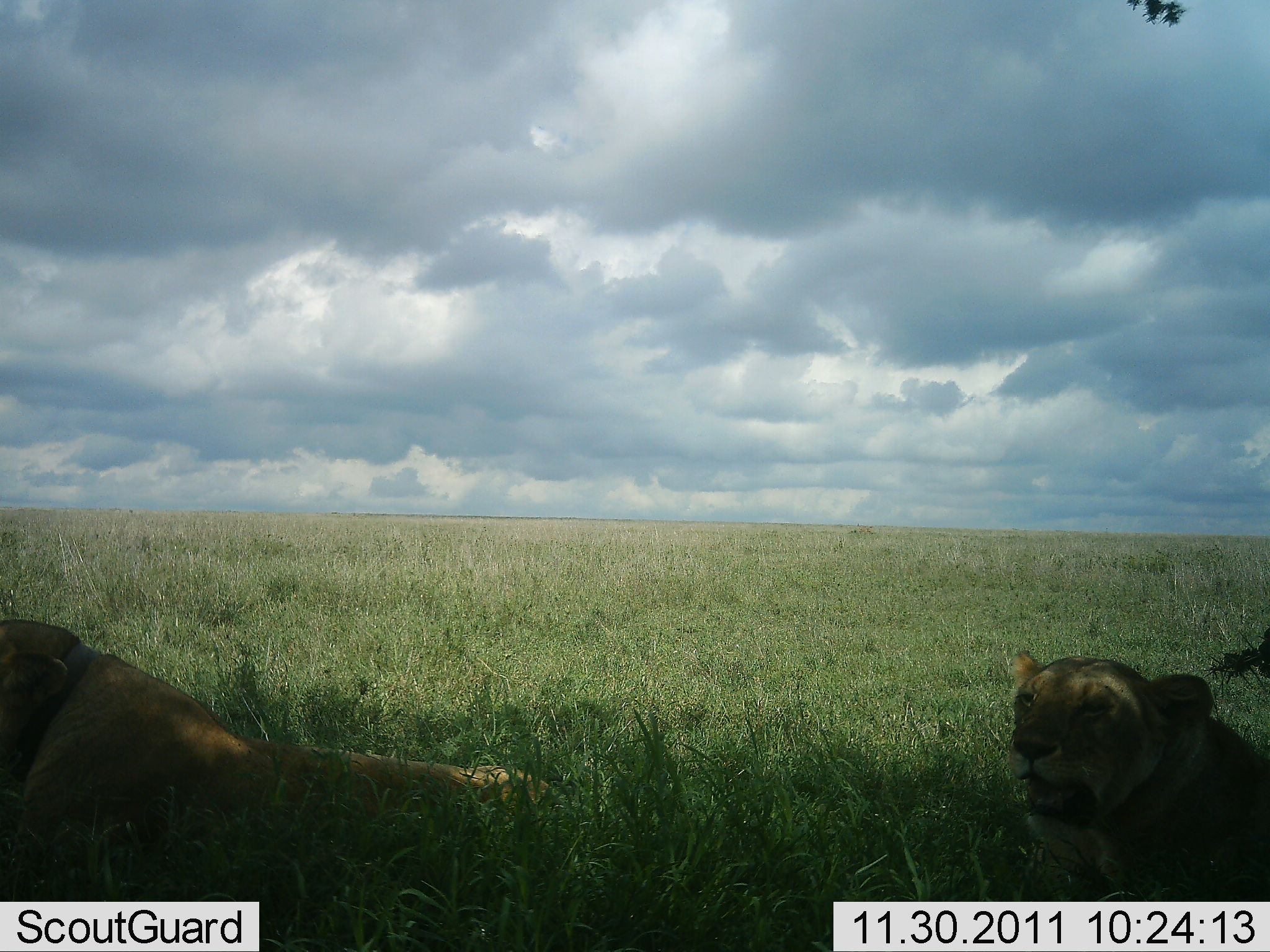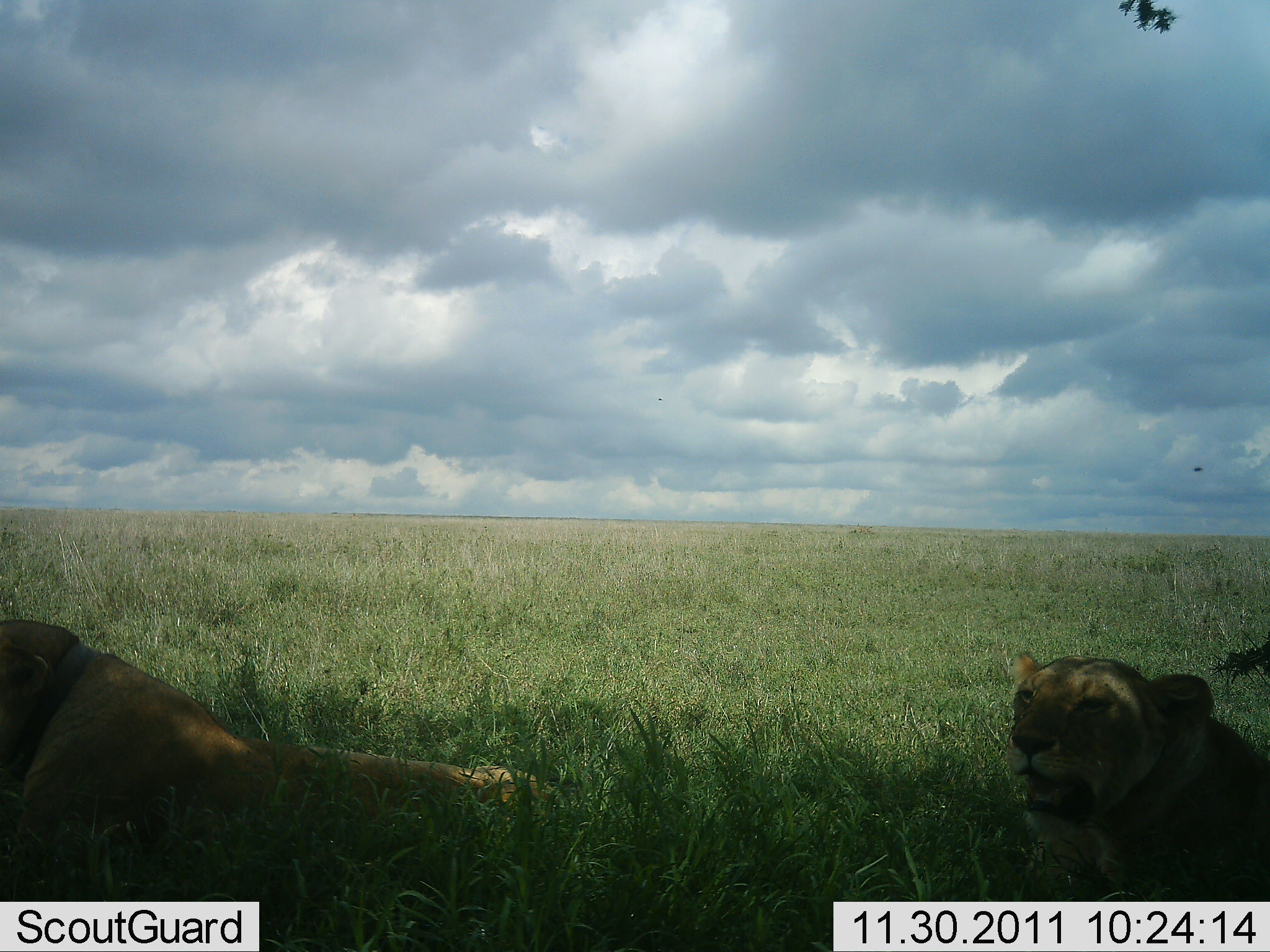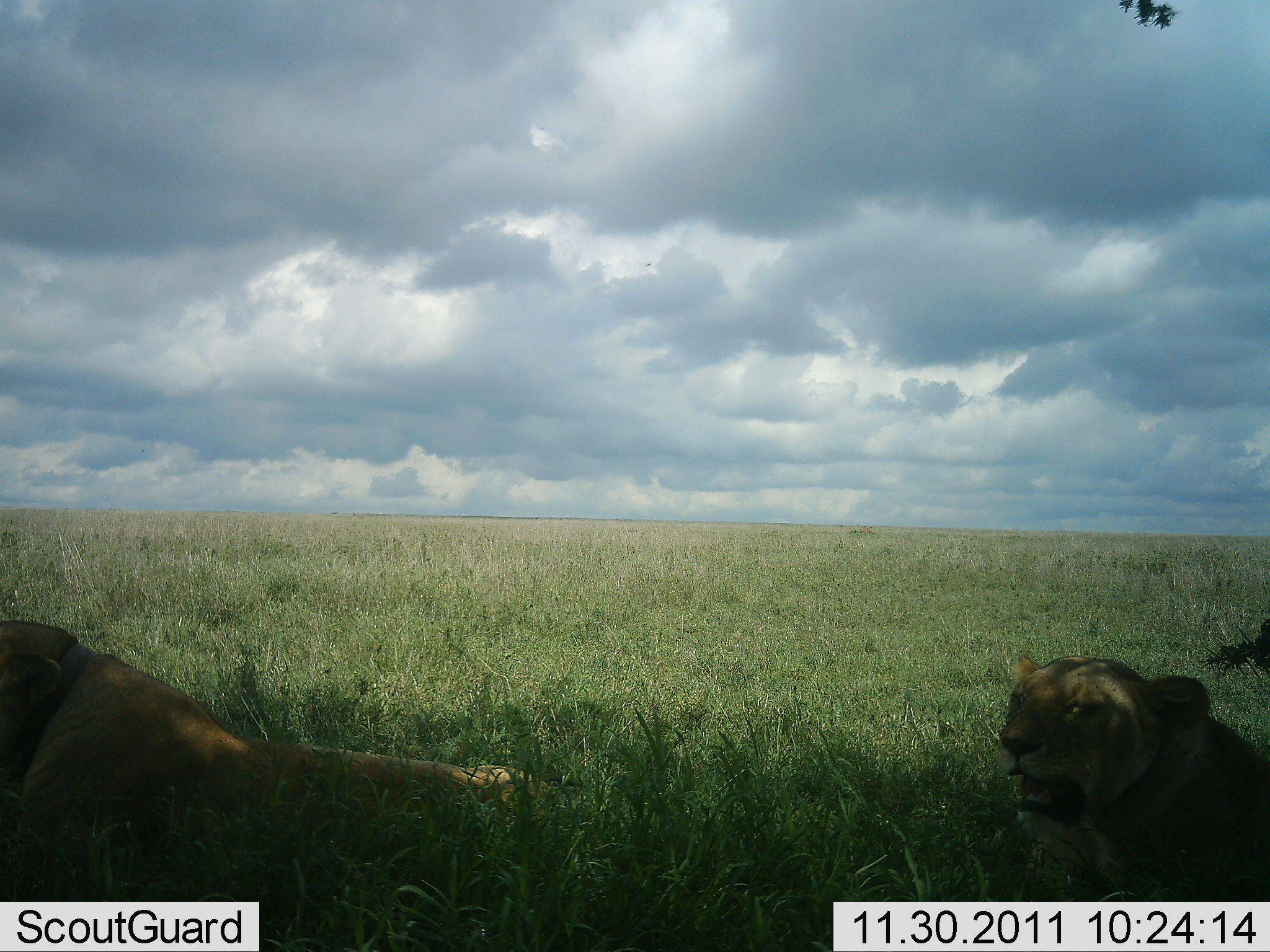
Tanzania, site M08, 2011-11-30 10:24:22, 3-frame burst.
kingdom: Animalia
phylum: Chordata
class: Mammalia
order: Carnivora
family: Felidae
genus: Panthera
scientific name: Panthera leo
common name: lion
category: lionfemale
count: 2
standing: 0%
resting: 100%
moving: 0%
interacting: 0%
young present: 0%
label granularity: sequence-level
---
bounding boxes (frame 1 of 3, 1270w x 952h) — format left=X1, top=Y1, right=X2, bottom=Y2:
animal: left=0, top=615, right=592, bottom=883; left=1005, top=648, right=1270, bottom=901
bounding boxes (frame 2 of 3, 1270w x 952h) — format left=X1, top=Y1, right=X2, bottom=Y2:
animal: left=0, top=618, right=562, bottom=872; left=1002, top=649, right=1270, bottom=902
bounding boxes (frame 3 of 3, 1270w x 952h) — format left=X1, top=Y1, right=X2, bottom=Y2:
animal: left=0, top=618, right=567, bottom=875; left=993, top=649, right=1270, bottom=902